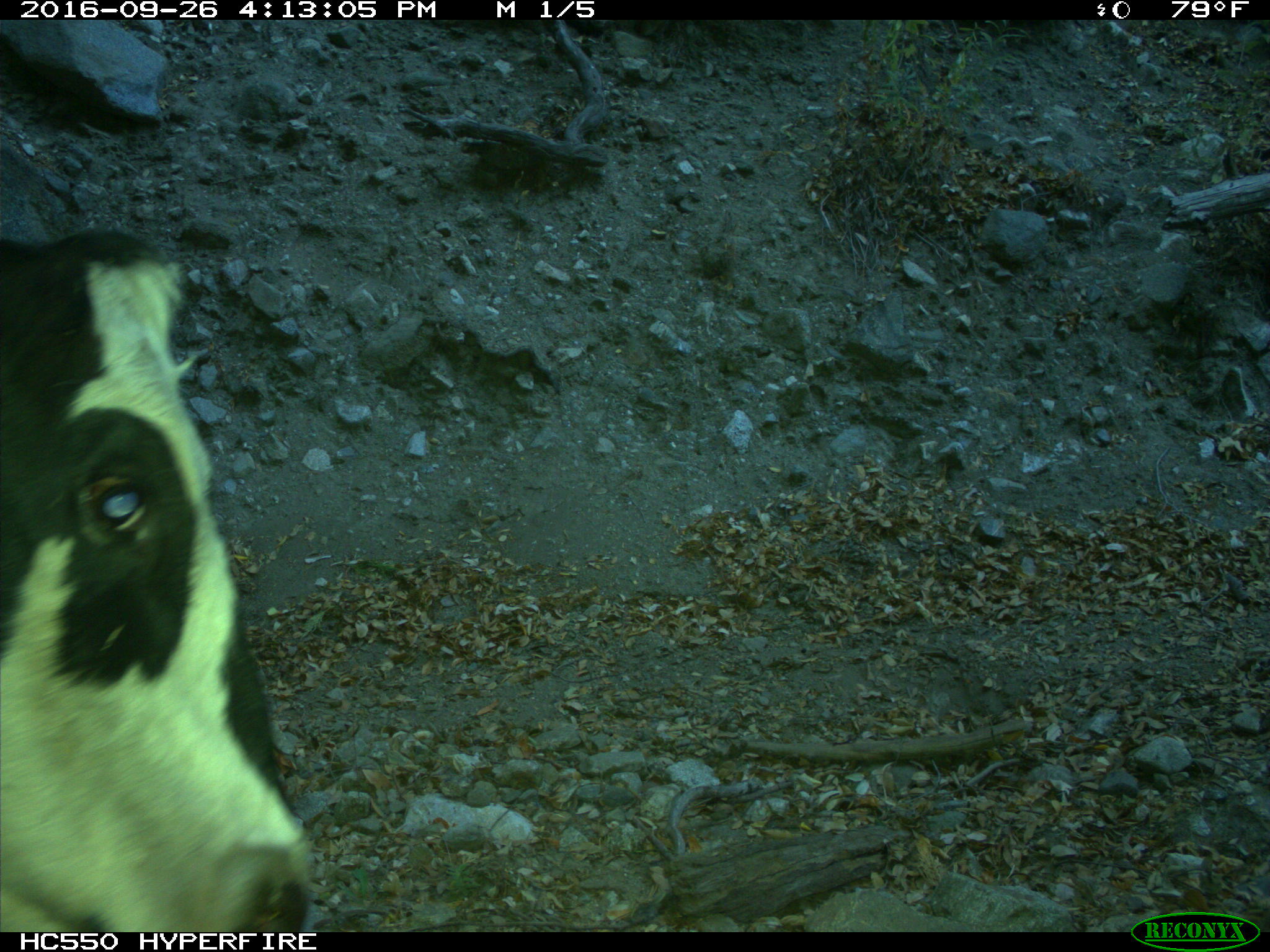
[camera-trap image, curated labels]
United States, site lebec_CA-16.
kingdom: Animalia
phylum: Chordata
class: Mammalia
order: Artiodactyla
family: Bovidae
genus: Bos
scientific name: Bos taurus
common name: domestic cow